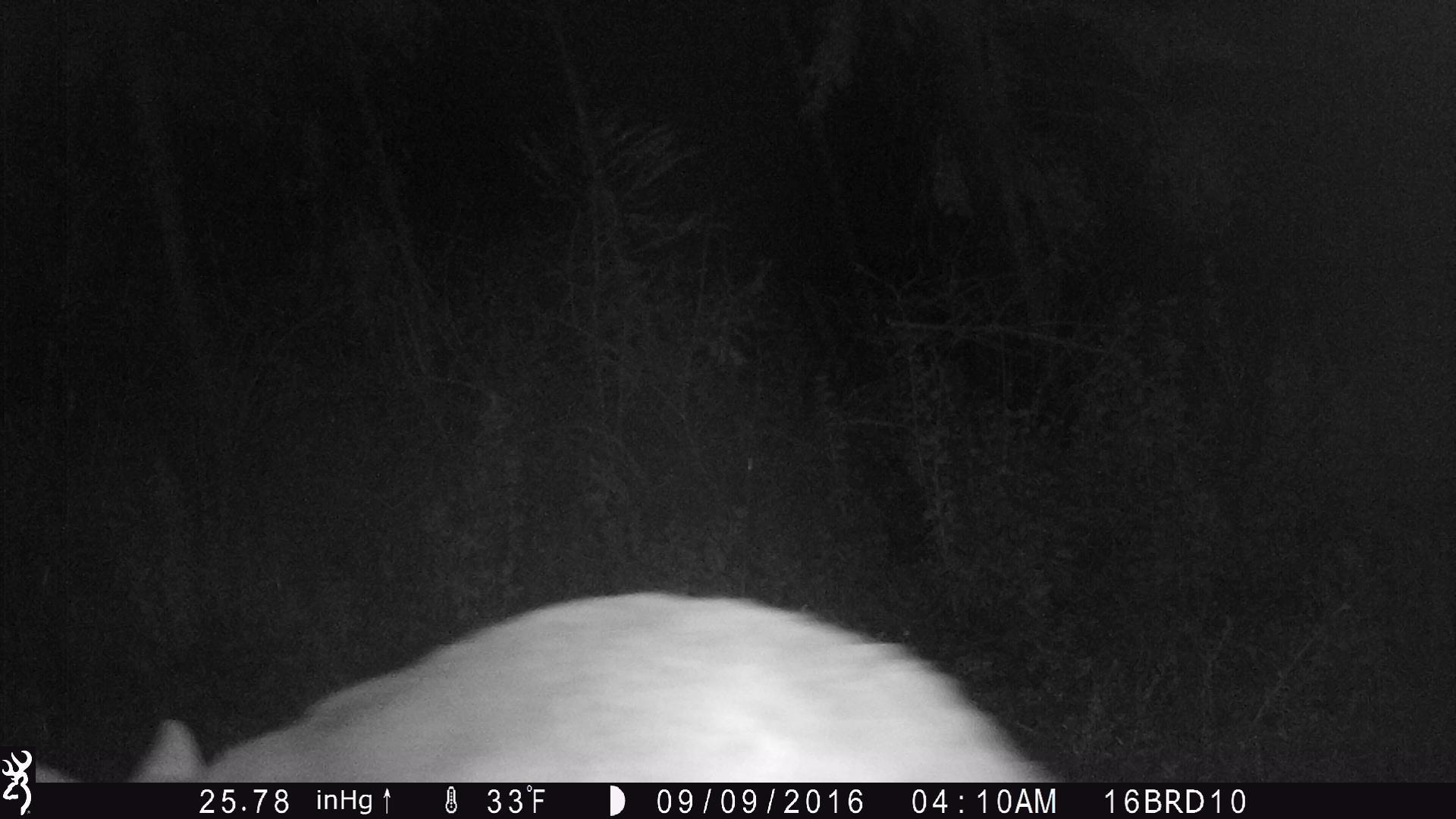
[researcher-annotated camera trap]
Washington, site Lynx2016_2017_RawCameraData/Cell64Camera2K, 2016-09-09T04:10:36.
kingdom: Animalia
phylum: Chordata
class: Mammalia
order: Carnivora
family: Canidae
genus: Canis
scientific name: Canis latrans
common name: coyote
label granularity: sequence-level